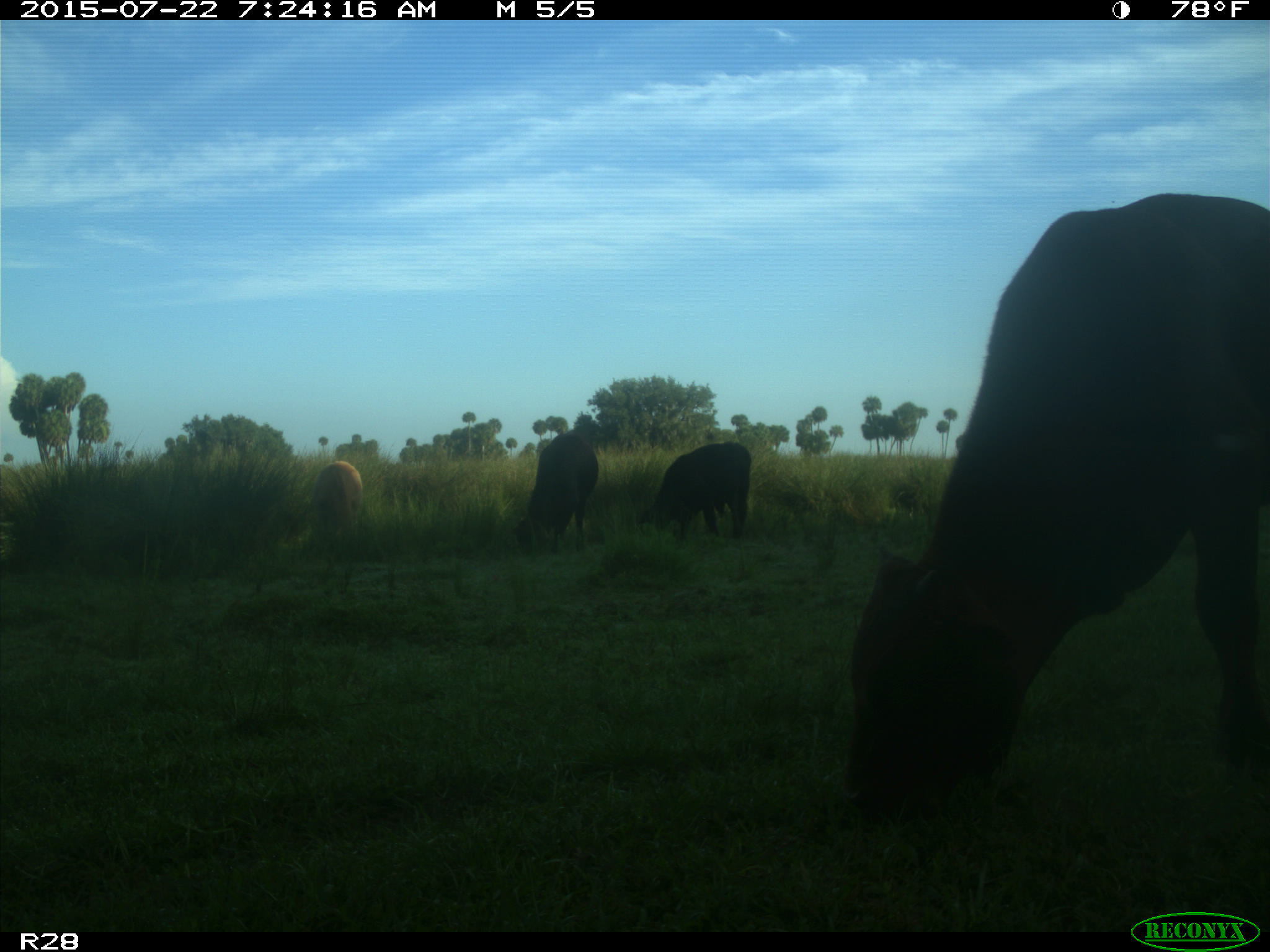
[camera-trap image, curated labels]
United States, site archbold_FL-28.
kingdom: Animalia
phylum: Chordata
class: Mammalia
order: Artiodactyla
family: Bovidae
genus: Bos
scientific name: Bos taurus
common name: domestic cow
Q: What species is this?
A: Bos taurus (domestic cow).